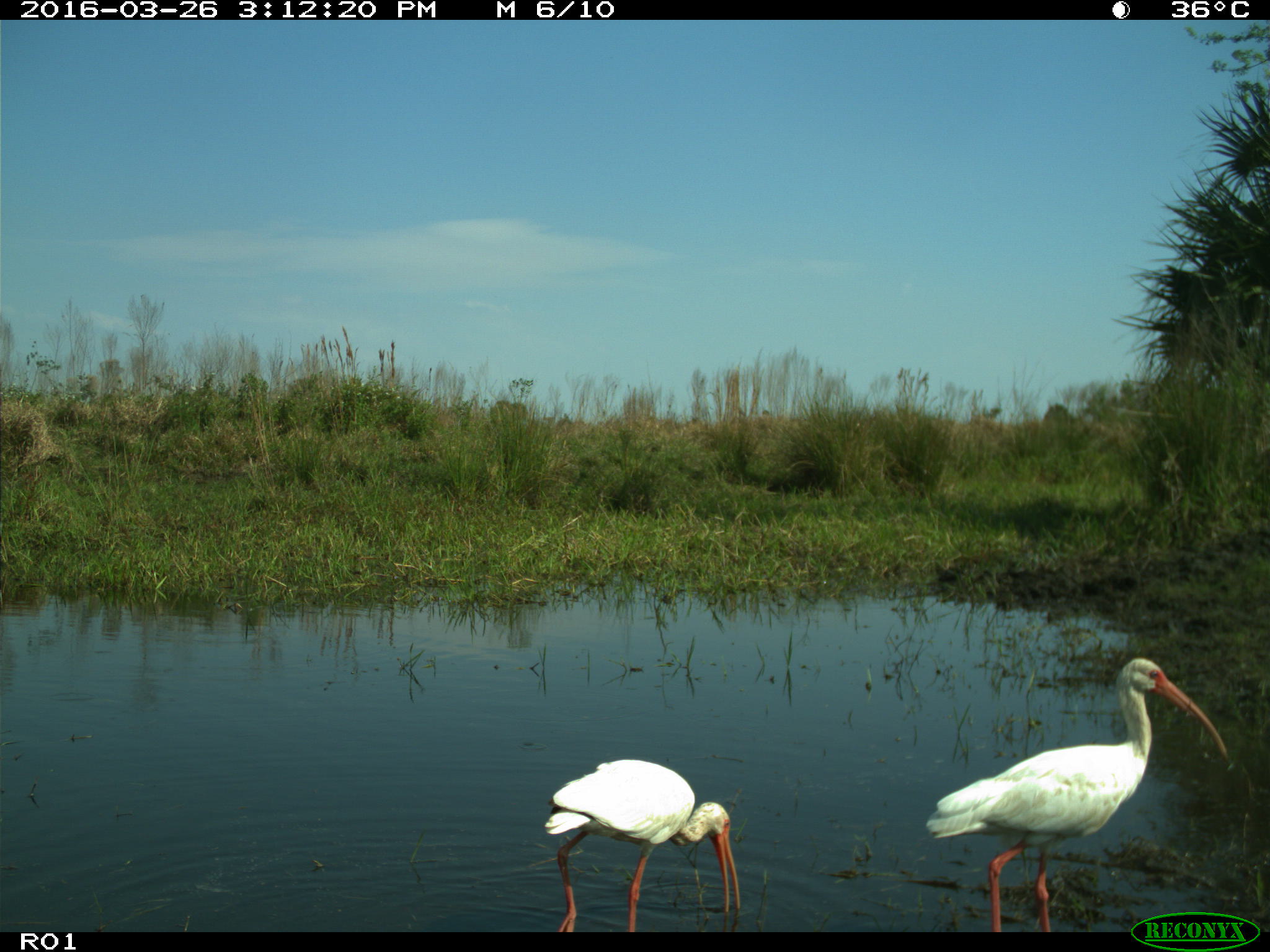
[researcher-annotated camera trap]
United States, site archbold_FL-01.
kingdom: Animalia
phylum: Chordata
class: Aves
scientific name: Aves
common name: birds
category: unidentified bird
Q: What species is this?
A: Unidentified bird (birds) (Aves).